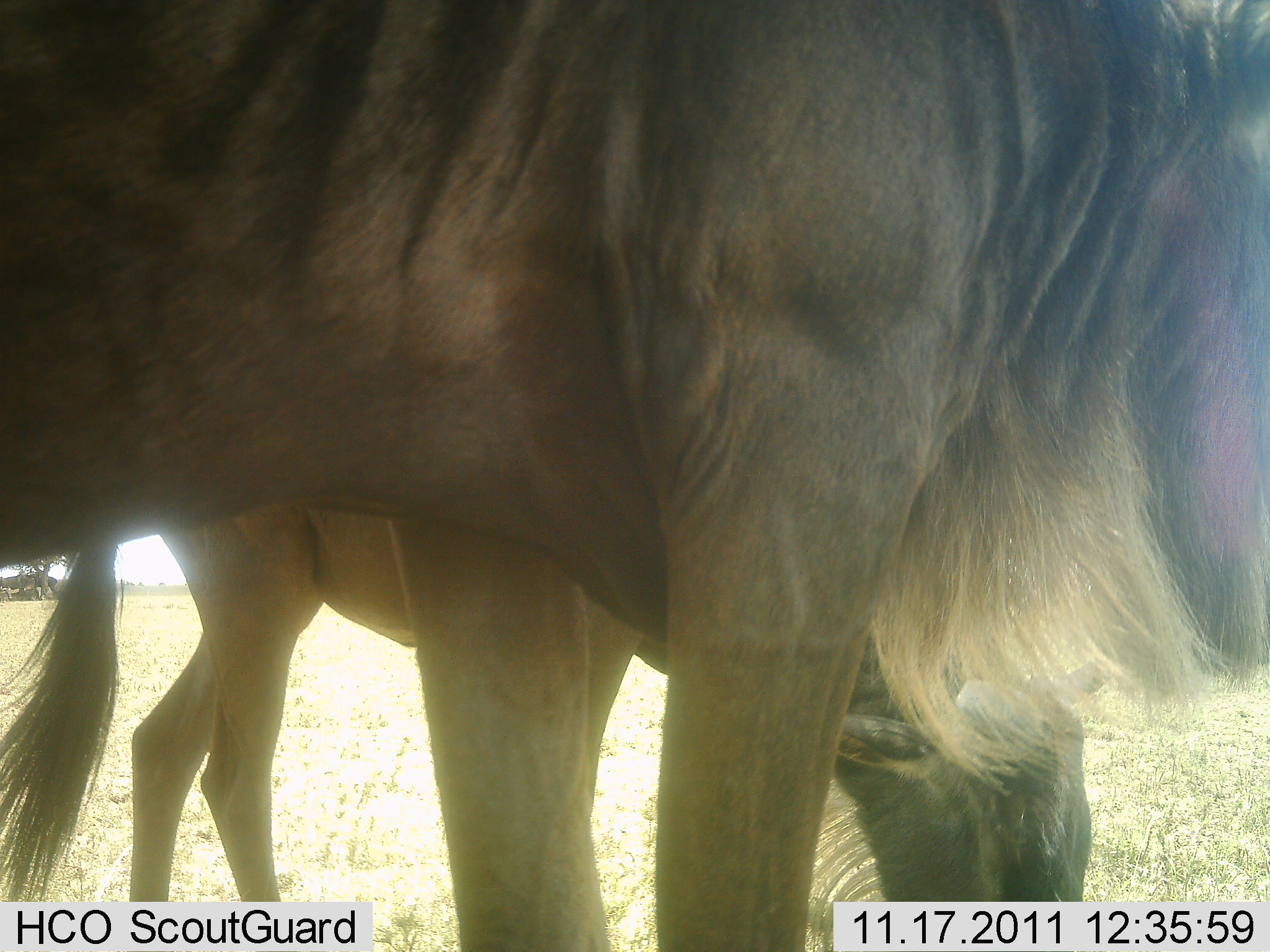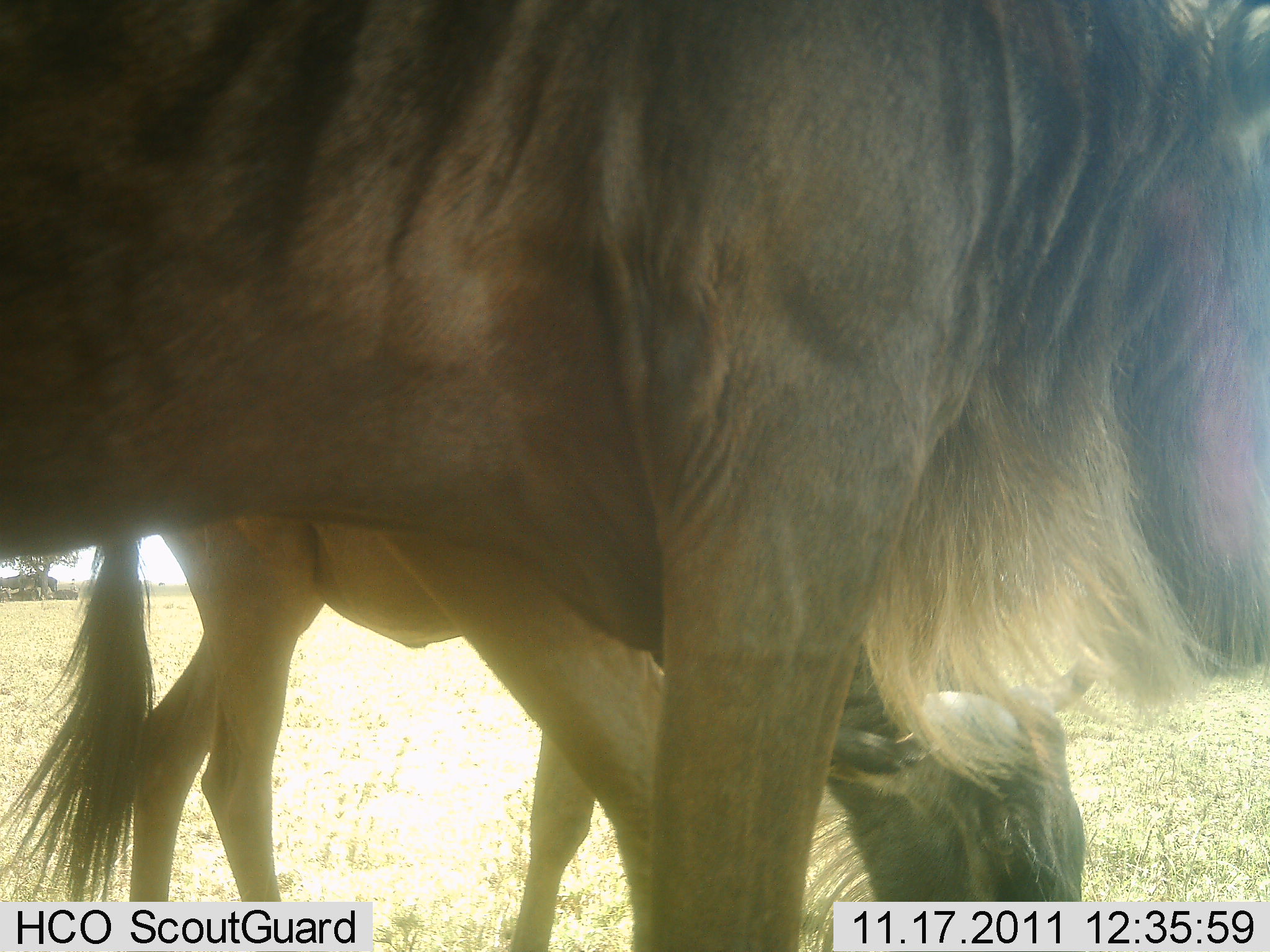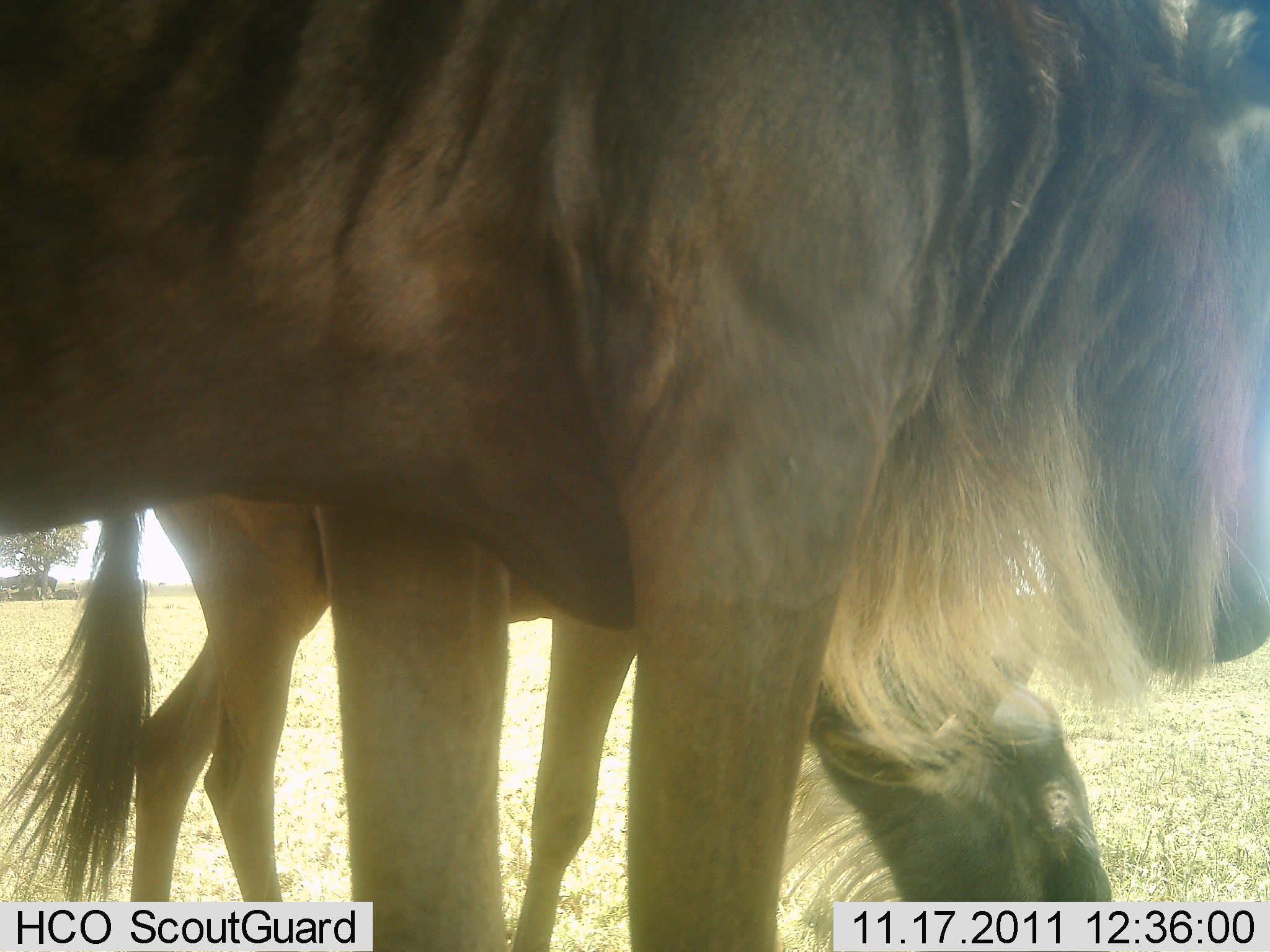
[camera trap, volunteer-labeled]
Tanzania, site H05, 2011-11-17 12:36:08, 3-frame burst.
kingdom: Animalia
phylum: Chordata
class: Mammalia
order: Artiodactyla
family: Bovidae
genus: Connochaetes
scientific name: Connochaetes taurinus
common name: blue wildebeest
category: wildebeest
Wildebeest (blue wildebeest) (Connochaetes taurinus), count 2. Behavior (volunteer vote fractions): standing 92%, resting 0%, moving 0%, interacting 8%. Young present (vote fraction): 8%. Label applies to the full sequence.